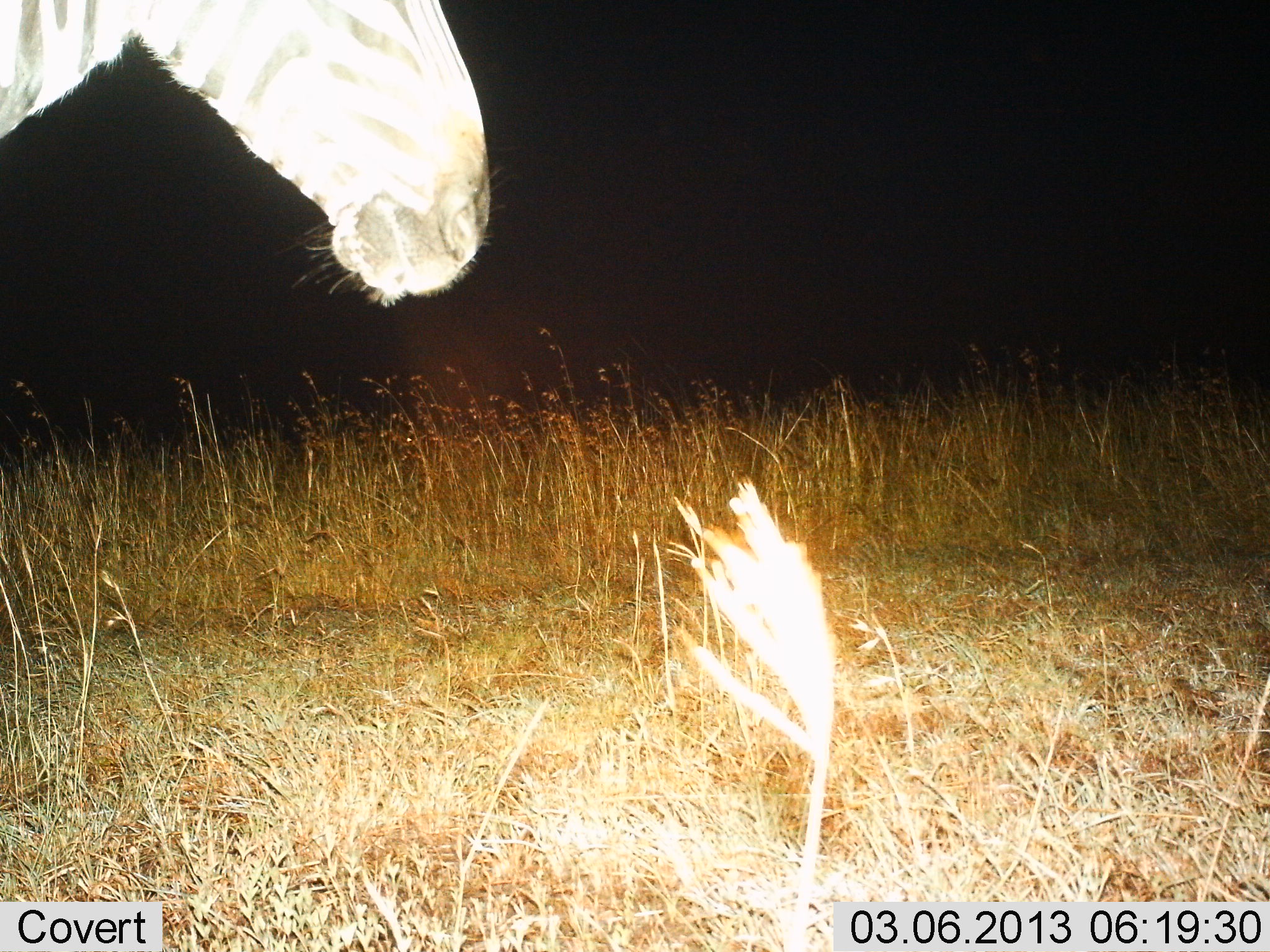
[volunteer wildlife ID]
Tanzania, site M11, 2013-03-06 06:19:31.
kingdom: Animalia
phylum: Chordata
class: Mammalia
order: Perissodactyla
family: Equidae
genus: Equus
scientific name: Equus quagga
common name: plains zebra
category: zebra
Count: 1.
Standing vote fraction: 83%.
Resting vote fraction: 0%.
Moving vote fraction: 11%.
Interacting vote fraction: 0%.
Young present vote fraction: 0%.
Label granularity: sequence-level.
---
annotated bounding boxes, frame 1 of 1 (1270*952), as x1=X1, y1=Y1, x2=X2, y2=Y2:
animal: x1=1, y1=0, x2=492, y2=308